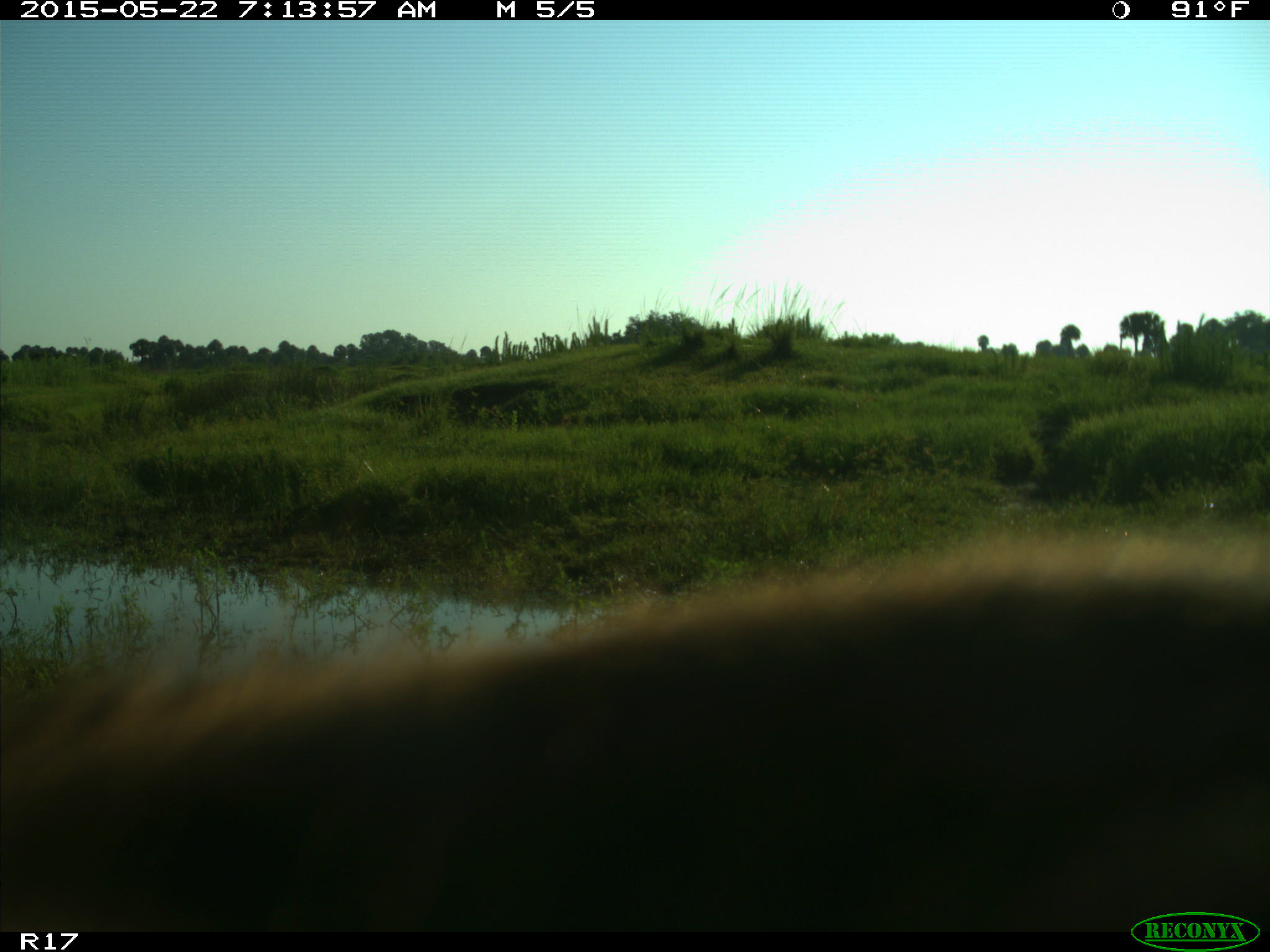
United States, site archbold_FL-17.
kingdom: Animalia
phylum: Chordata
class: Mammalia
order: Artiodactyla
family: Bovidae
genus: Bos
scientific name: Bos taurus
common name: domestic cow